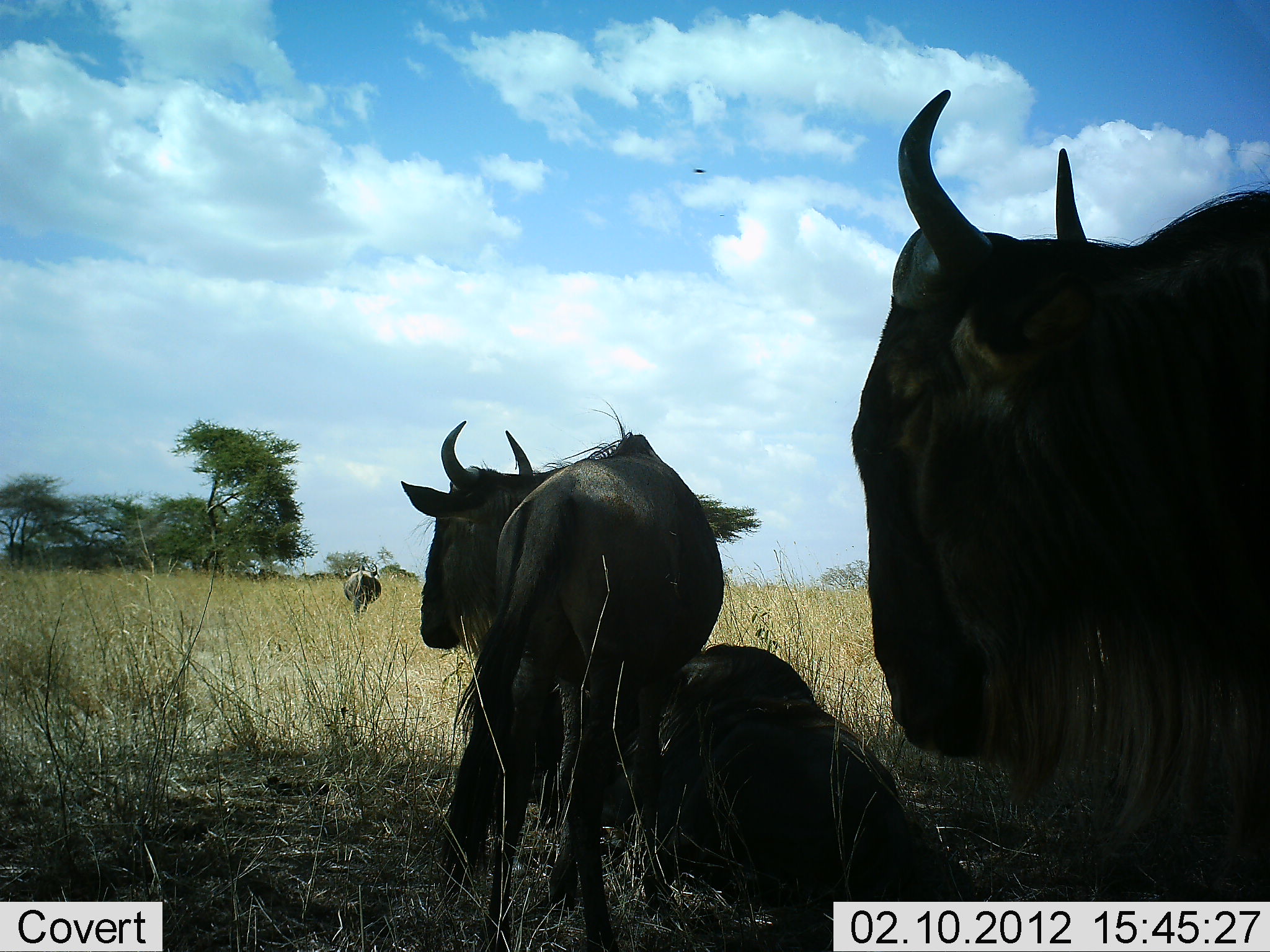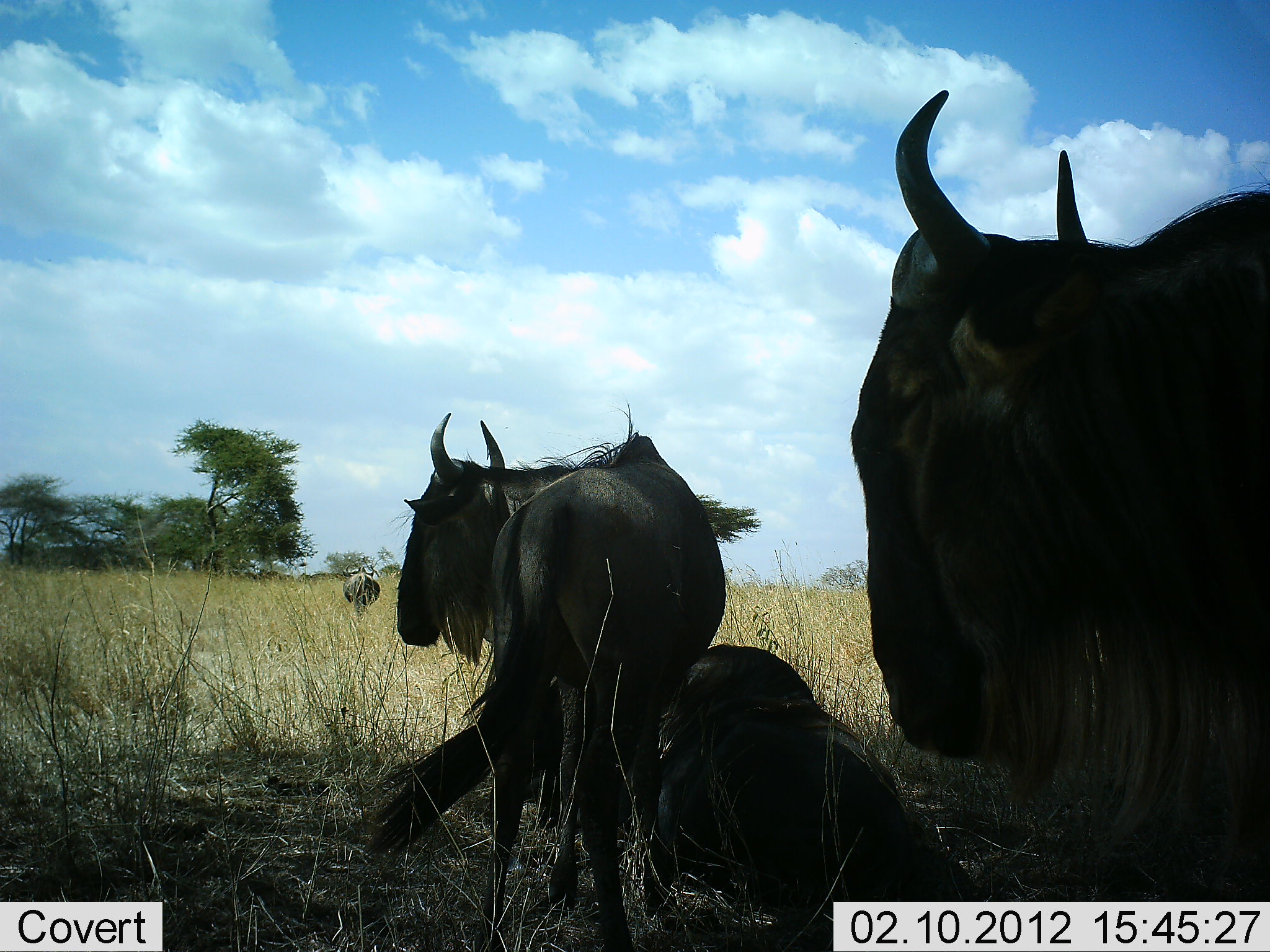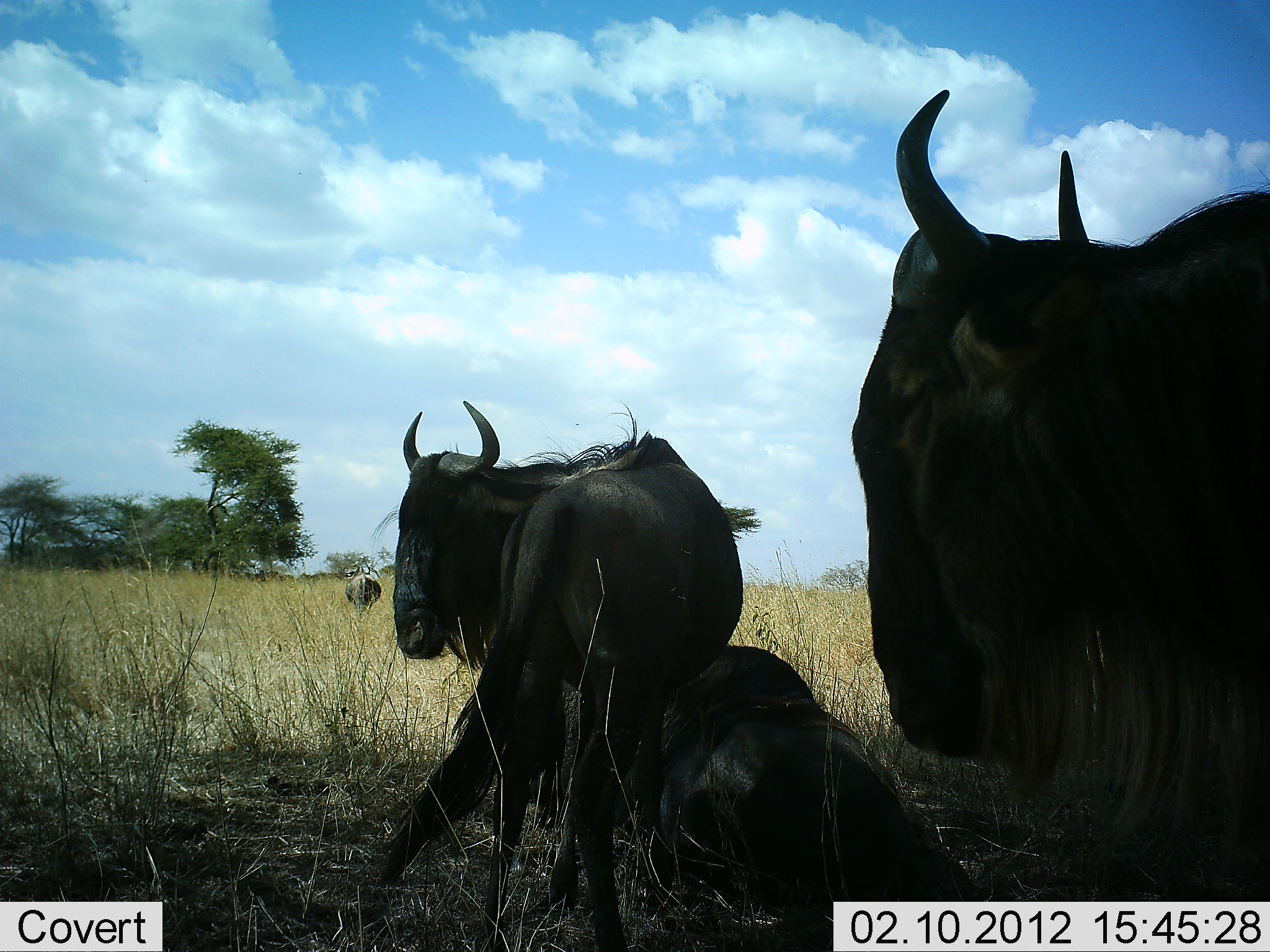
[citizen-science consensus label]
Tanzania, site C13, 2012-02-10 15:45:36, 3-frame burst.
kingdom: Animalia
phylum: Chordata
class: Mammalia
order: Artiodactyla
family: Bovidae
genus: Connochaetes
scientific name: Connochaetes taurinus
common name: blue wildebeest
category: wildebeest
Wildebeest (blue wildebeest) (Connochaetes taurinus), count 4. Behavior (volunteer vote fractions): standing 85%, resting 85%, moving 4%, interacting 4%. Young present (vote fraction): 0%. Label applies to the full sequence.